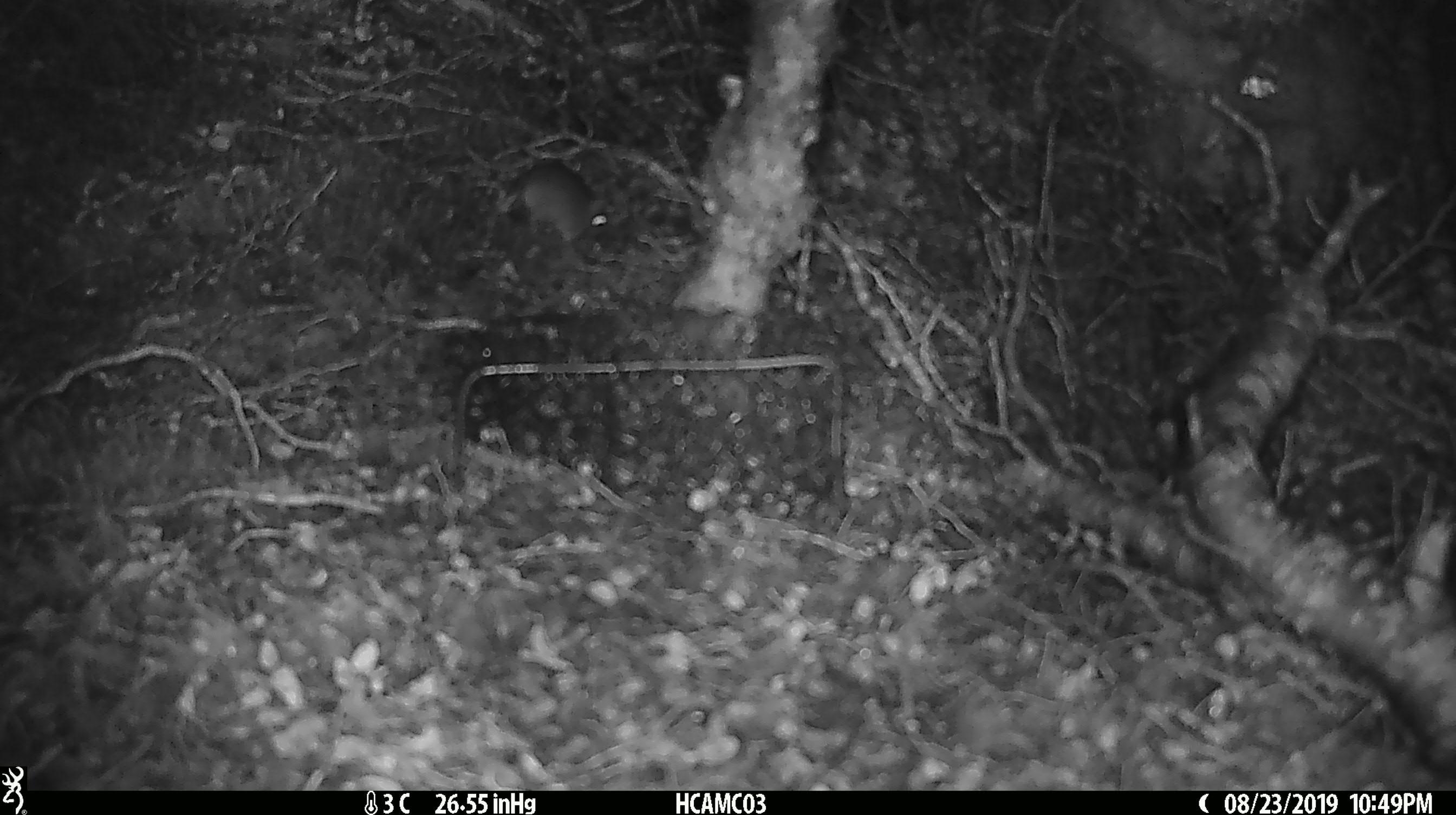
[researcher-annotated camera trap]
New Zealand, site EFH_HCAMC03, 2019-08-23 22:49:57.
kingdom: Animalia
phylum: Chordata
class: Mammalia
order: Rodentia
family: Muridae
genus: Mus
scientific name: Mus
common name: mouse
Mouse (Mus).